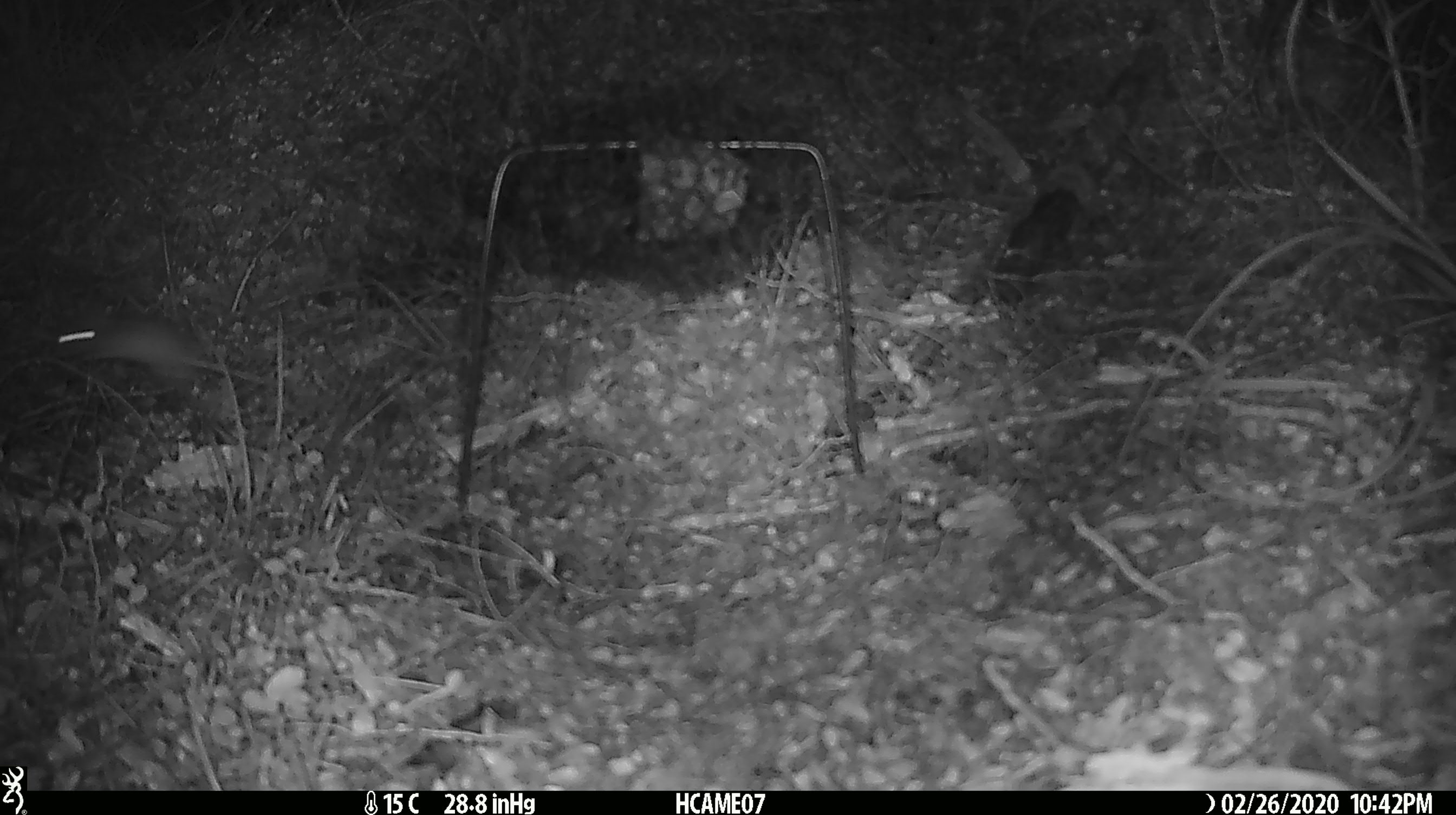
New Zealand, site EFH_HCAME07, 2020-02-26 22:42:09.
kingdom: Animalia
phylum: Chordata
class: Mammalia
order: Rodentia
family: Muridae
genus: Mus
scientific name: Mus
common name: mouse